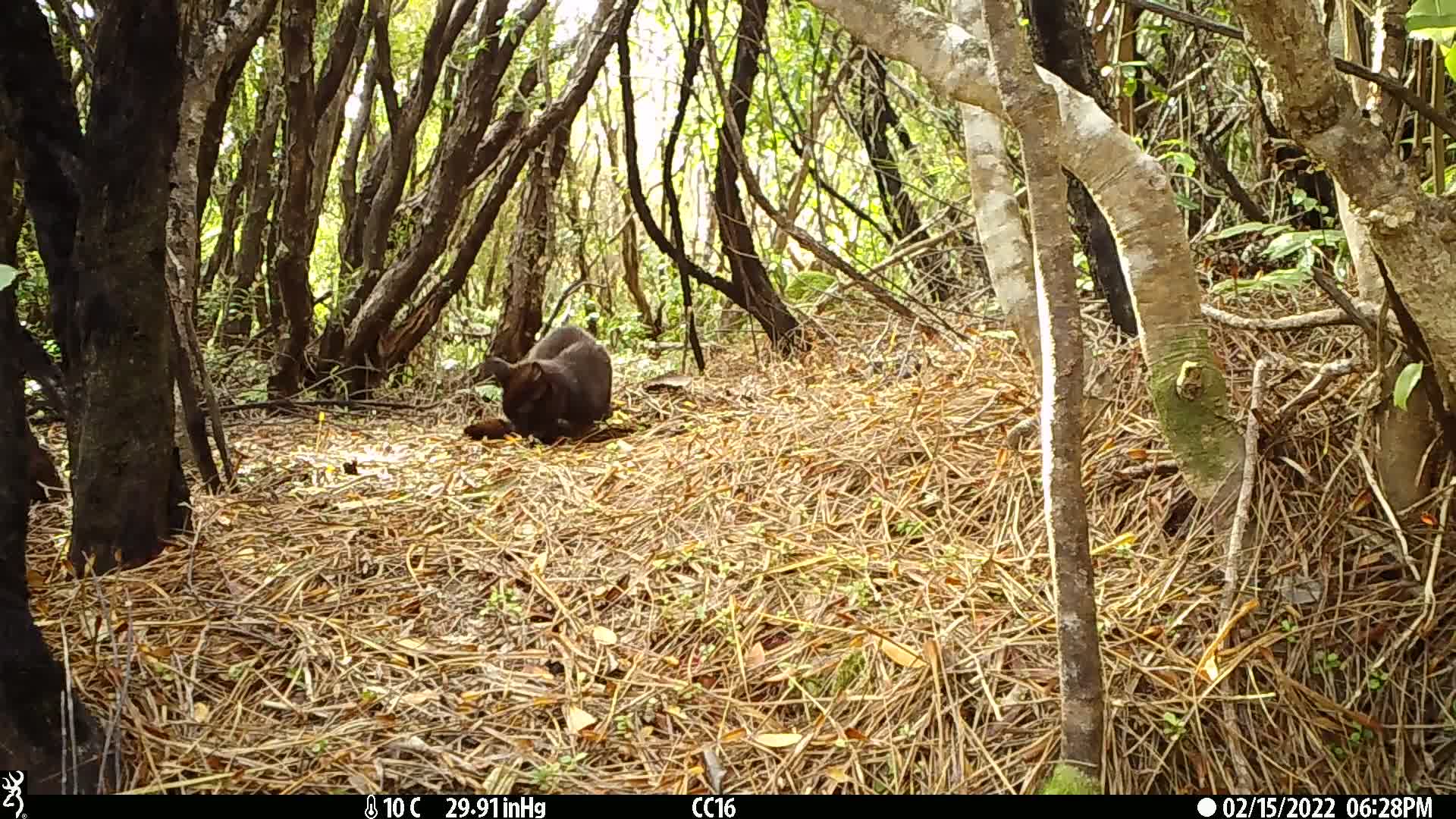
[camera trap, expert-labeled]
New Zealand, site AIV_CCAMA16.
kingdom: Animalia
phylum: Chordata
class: Mammalia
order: Carnivora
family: Felidae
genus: Felis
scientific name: Felis catus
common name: domestic cat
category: cat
Cat (domestic cat) (Felis catus).